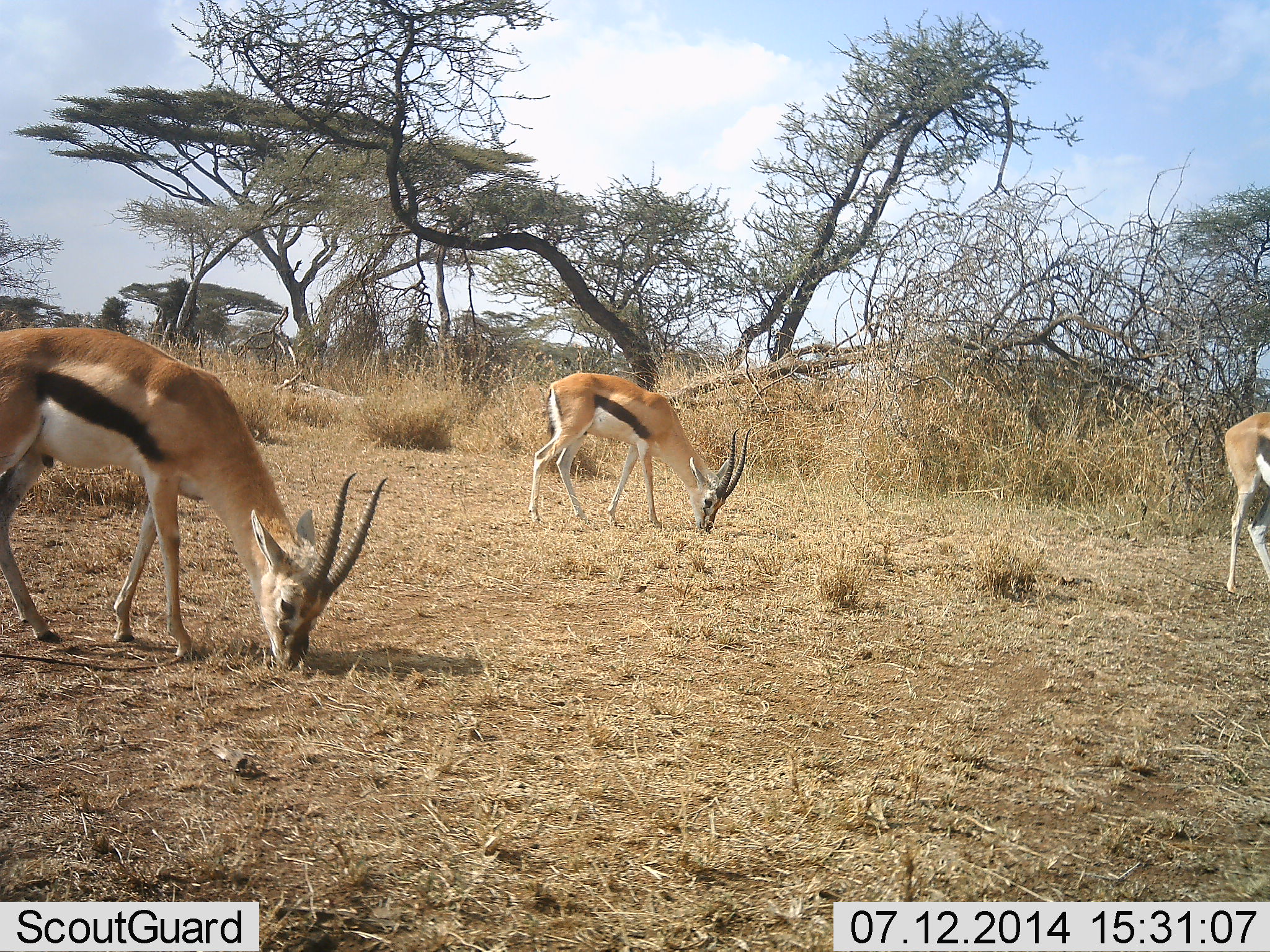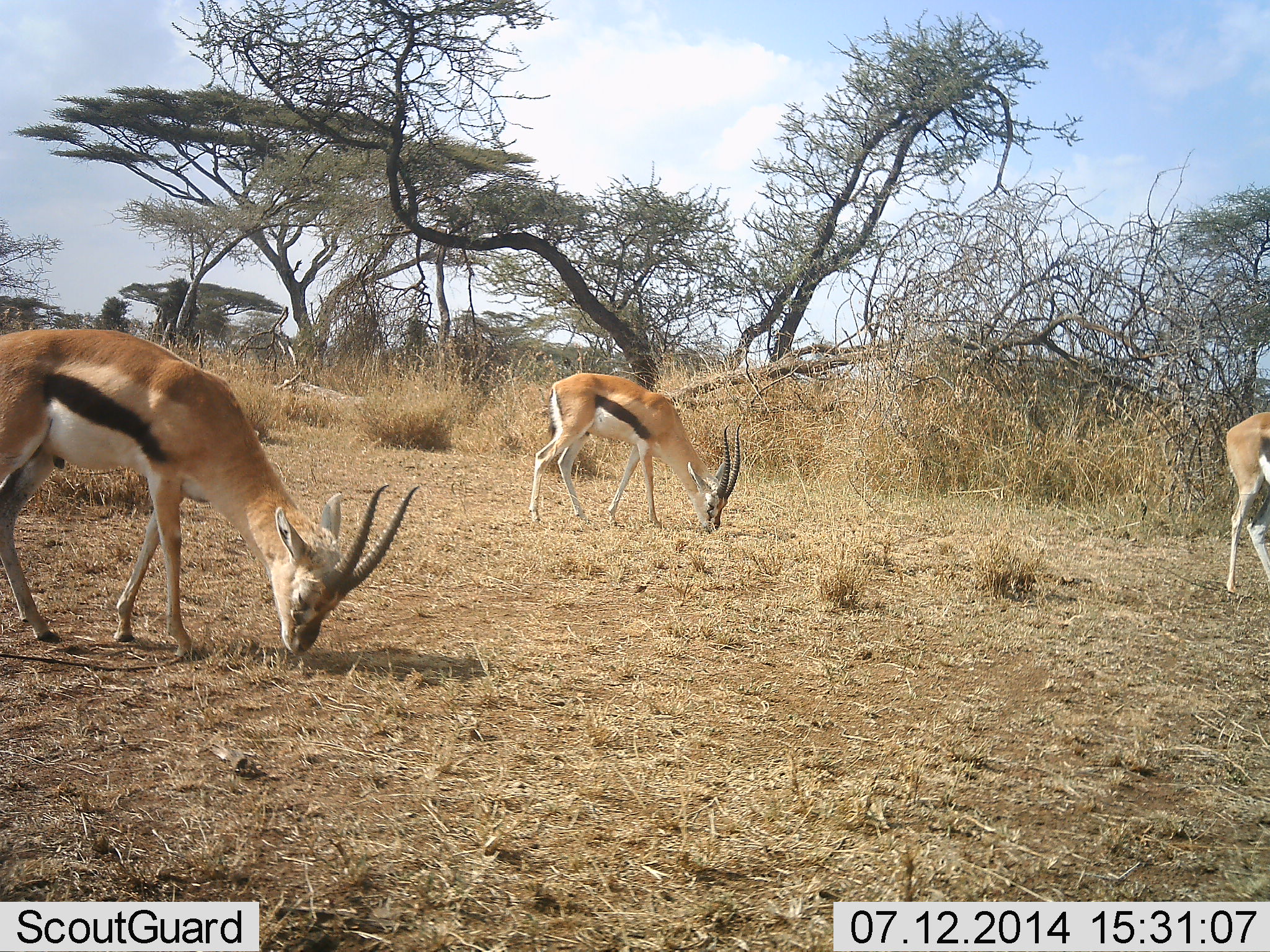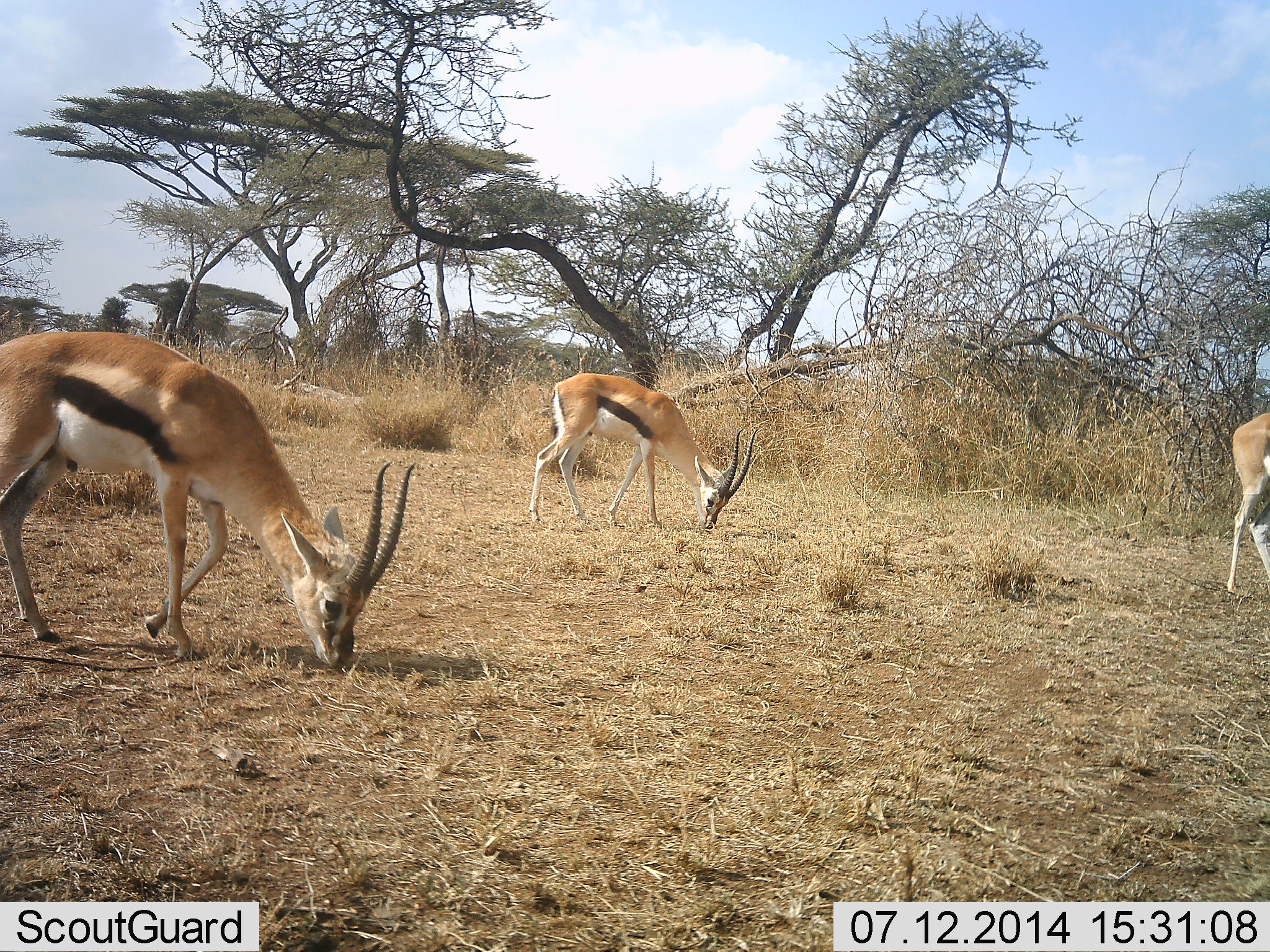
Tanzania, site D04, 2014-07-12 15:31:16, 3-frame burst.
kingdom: Animalia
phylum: Chordata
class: Mammalia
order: Artiodactyla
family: Bovidae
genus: Eudorcas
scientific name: Eudorcas thomsonii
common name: thomson's gazelle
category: gazellethomsons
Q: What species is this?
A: Gazellethomsons (thomson's gazelle) (Eudorcas thomsonii).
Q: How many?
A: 3.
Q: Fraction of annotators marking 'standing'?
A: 20%.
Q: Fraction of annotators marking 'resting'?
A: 0%.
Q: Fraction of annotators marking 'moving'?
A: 10%.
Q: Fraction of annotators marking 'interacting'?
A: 0%.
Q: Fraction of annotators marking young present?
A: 0%.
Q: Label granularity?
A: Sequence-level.